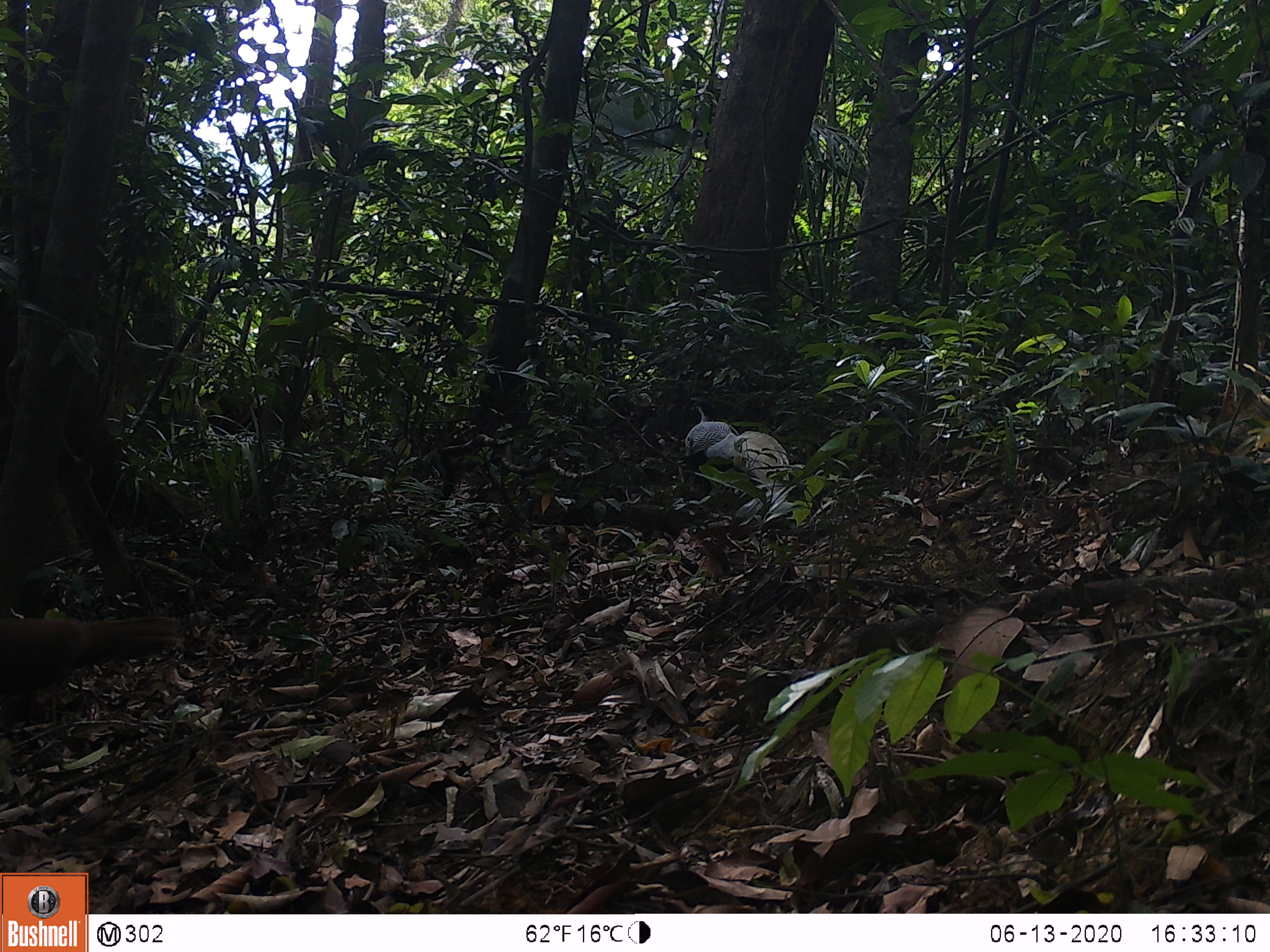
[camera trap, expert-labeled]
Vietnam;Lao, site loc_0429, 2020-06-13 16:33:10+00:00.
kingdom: Animalia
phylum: Chordata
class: Aves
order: Galliformes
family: Phasianidae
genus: Lophura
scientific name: Lophura nycthemera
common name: silver pheasant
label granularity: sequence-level